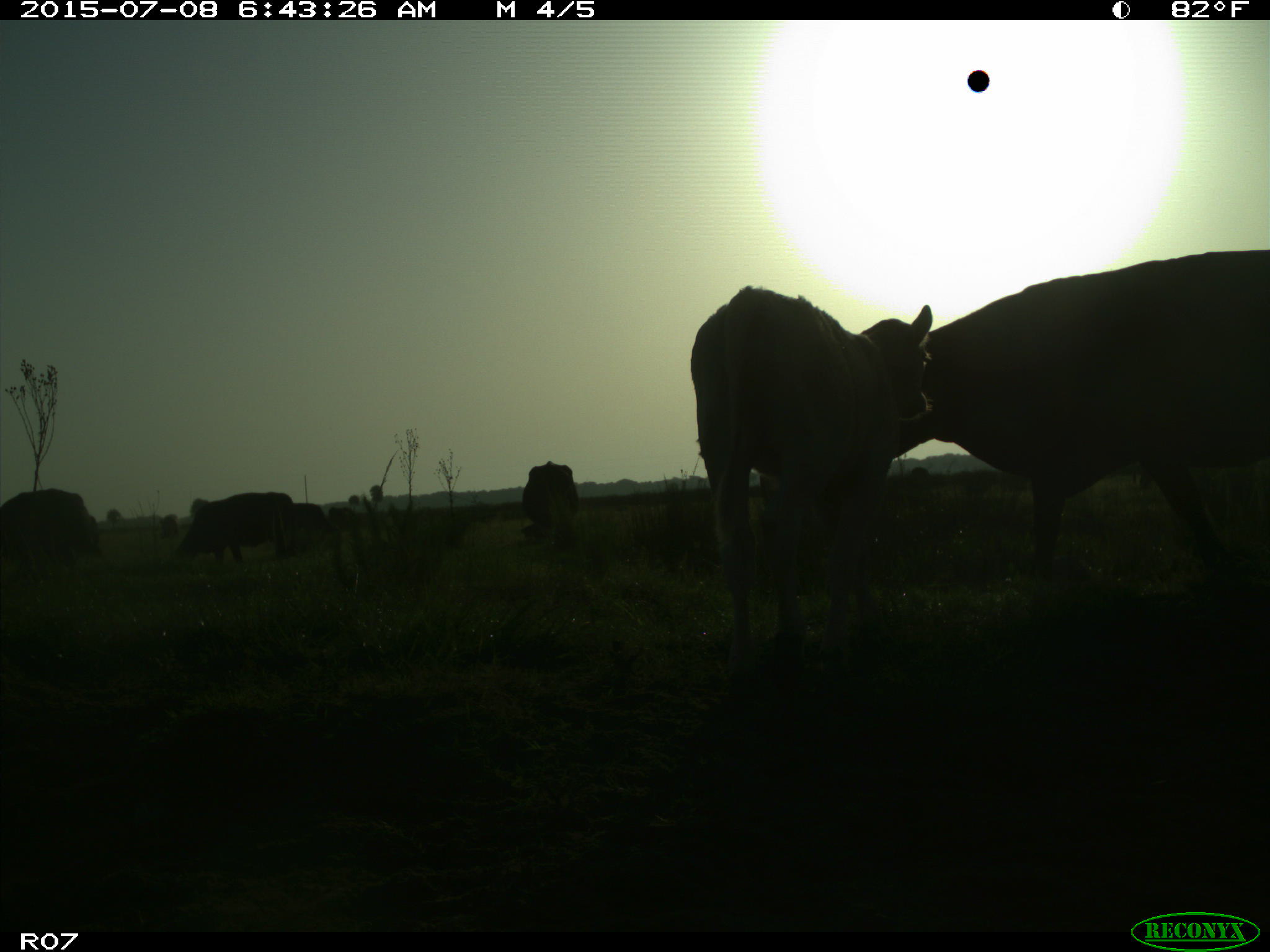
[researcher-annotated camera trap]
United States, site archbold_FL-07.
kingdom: Animalia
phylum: Chordata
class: Mammalia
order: Artiodactyla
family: Bovidae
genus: Bos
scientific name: Bos taurus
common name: domestic cow